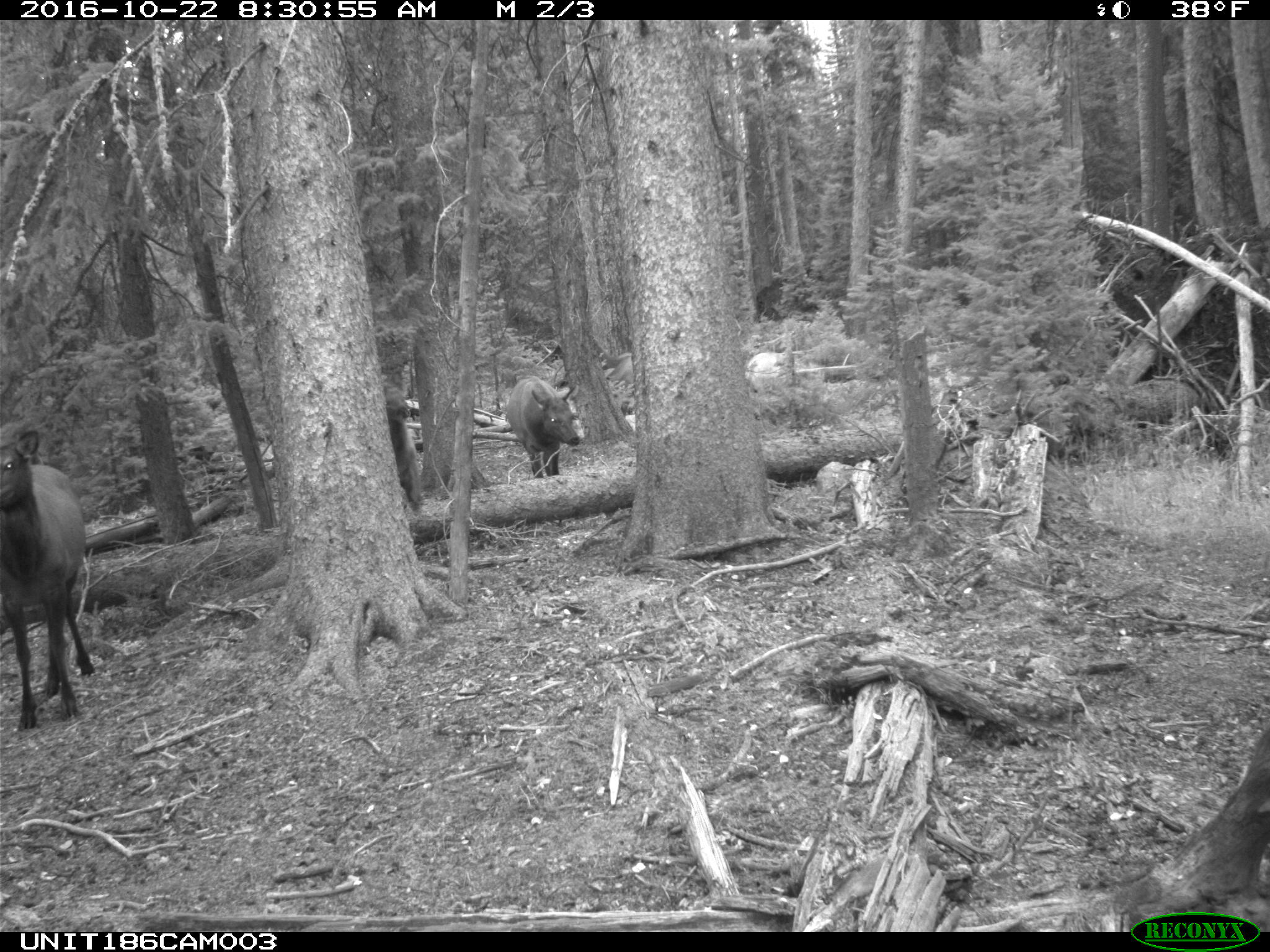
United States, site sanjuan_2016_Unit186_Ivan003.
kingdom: Animalia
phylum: Chordata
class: Mammalia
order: Artiodactyla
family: Cervidae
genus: Cervus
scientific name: Cervus elaphus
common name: red deer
Cervus elaphus (red deer).